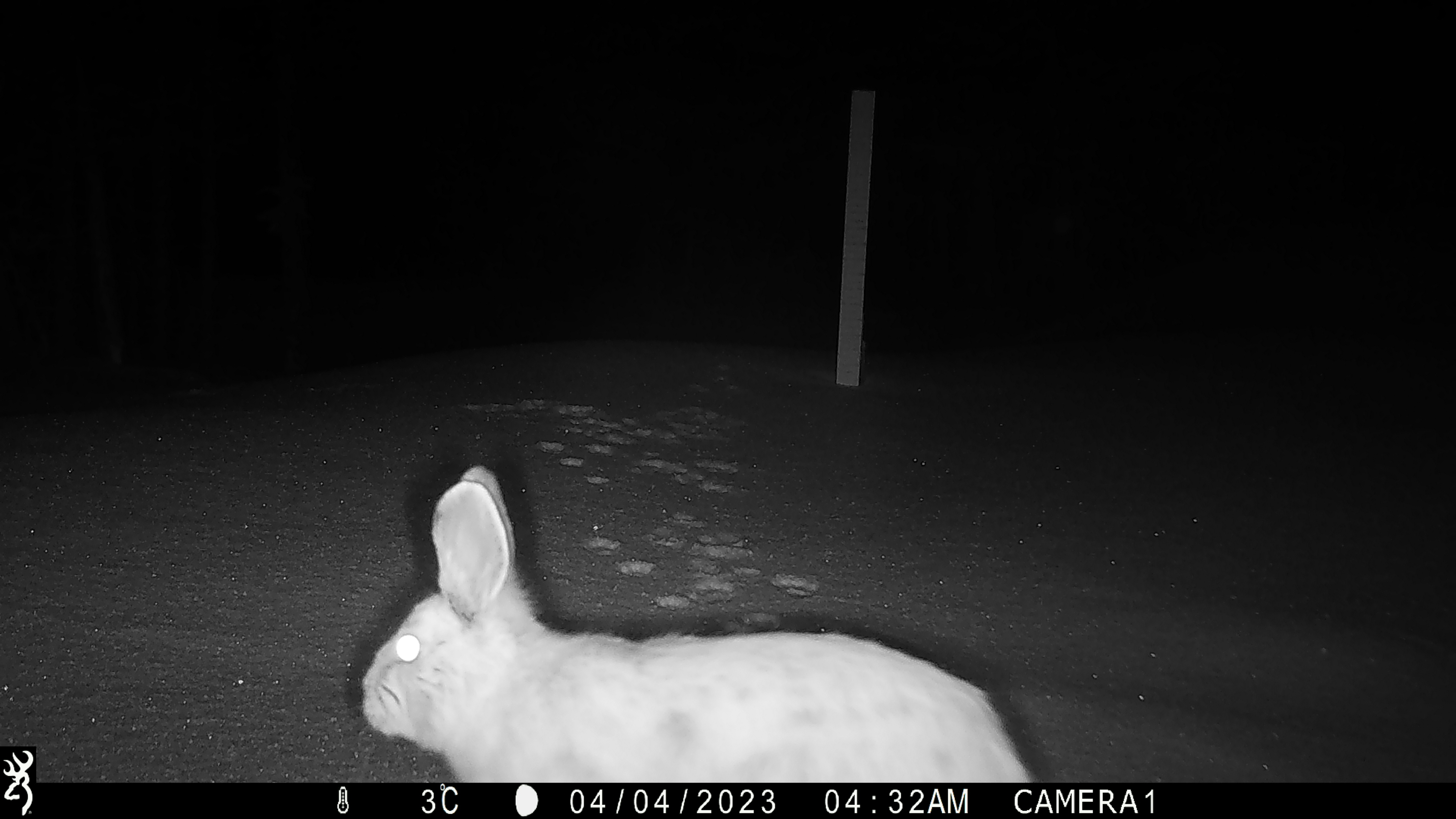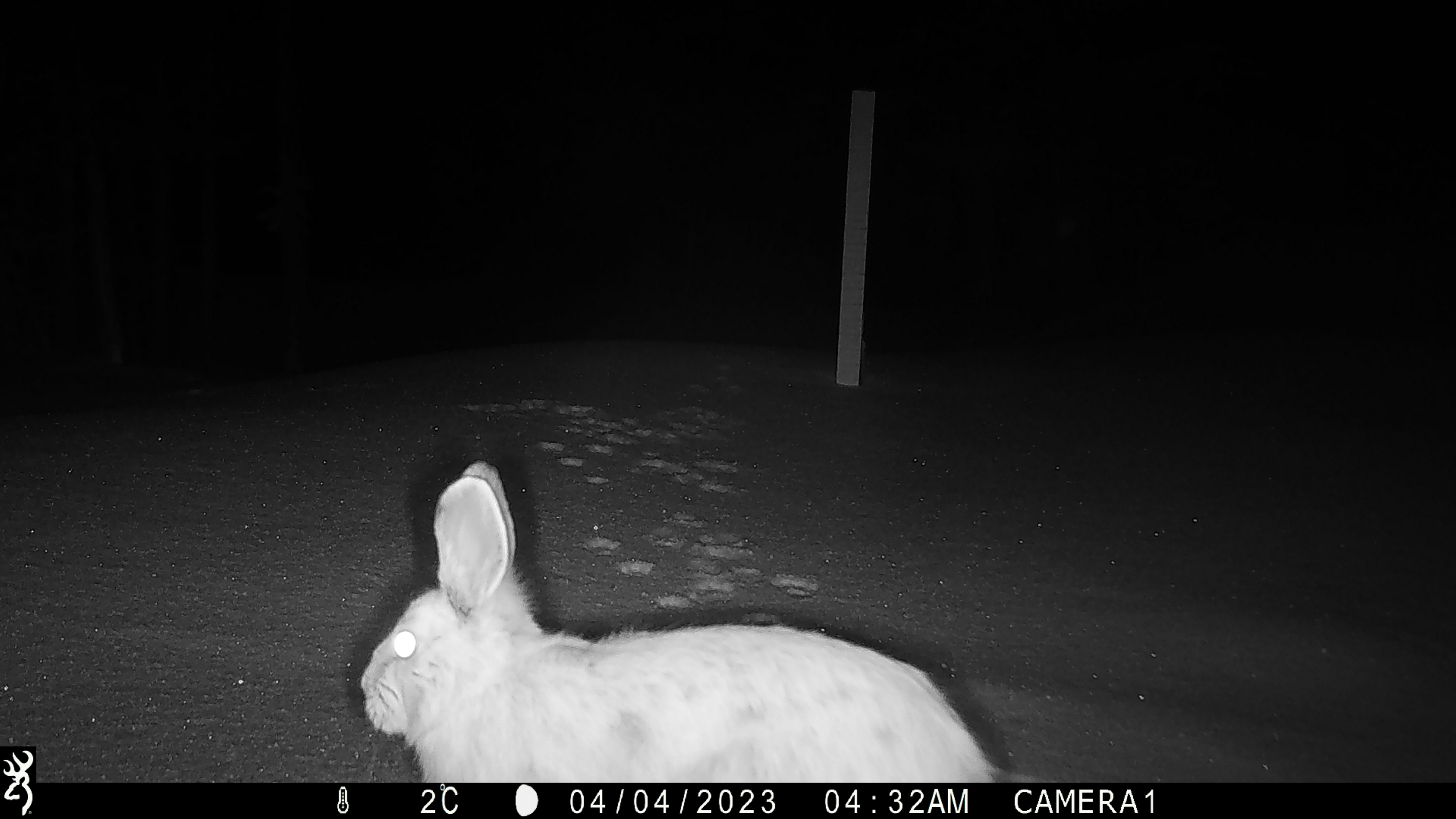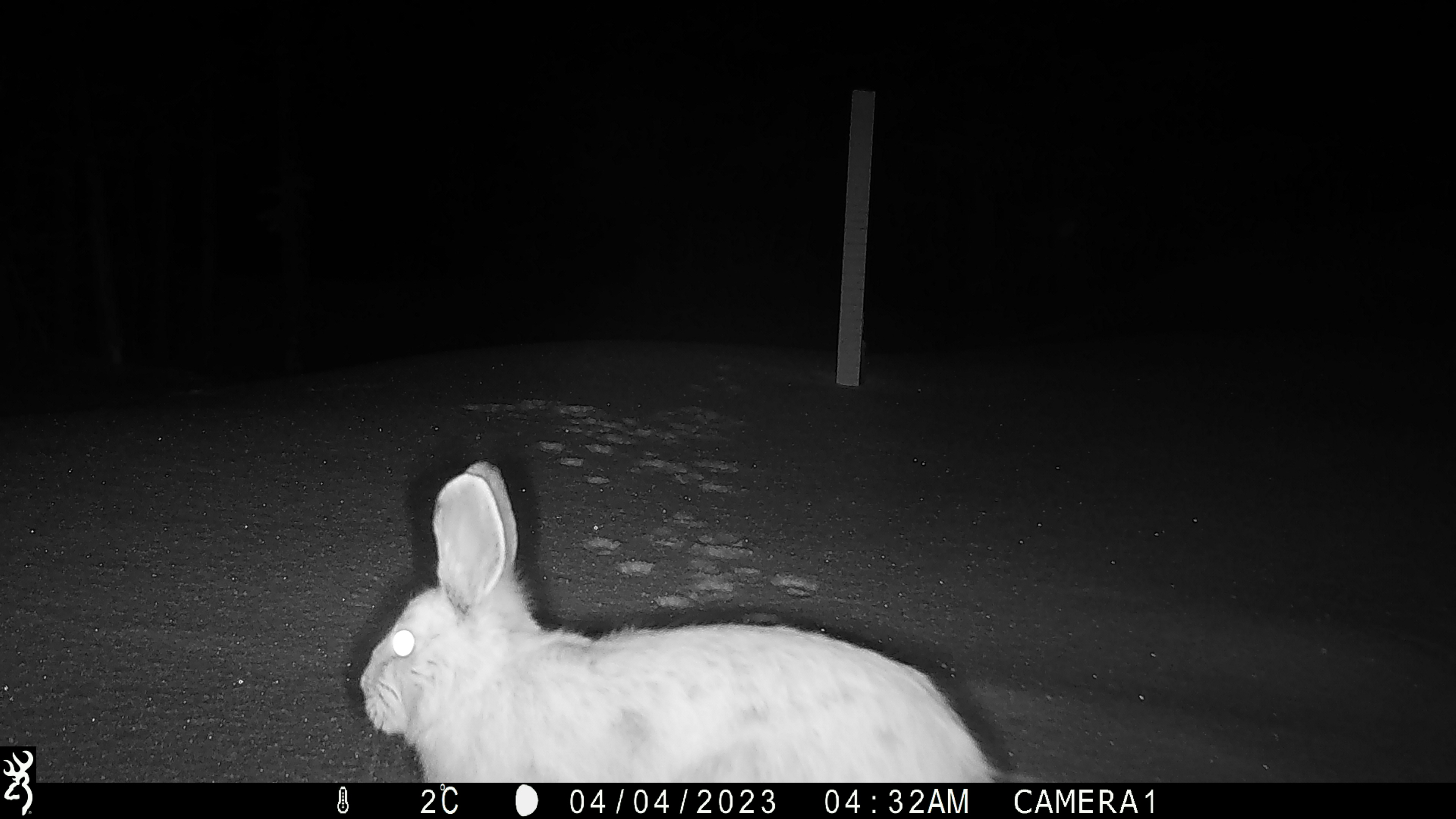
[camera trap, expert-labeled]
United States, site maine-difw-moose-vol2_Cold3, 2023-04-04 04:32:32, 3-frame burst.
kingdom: Animalia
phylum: Chordata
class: Mammalia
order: Lagomorpha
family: Leporidae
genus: Lepus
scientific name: Lepus americanus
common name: snowshoe hare